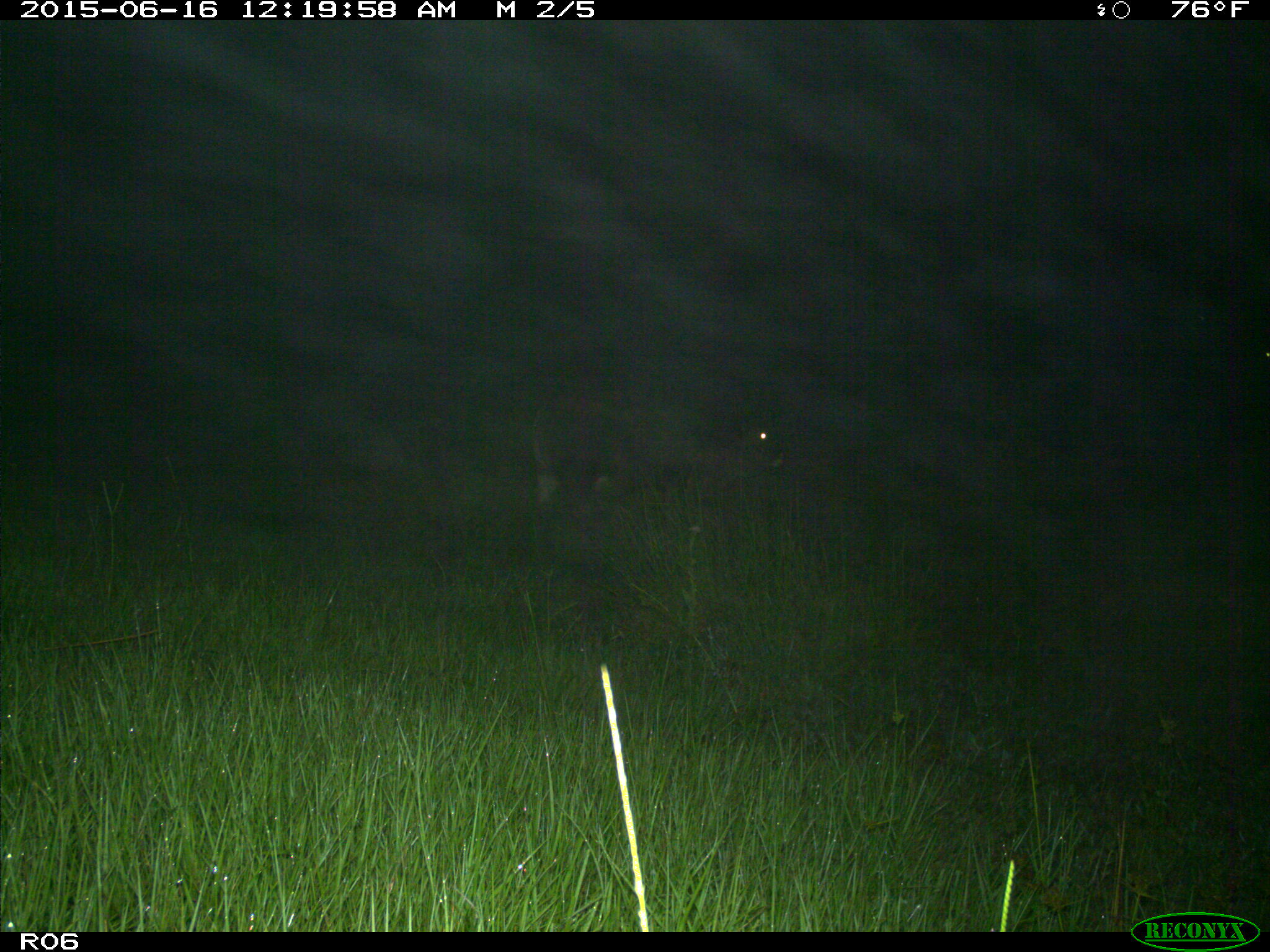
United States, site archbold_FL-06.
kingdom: Animalia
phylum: Chordata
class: Mammalia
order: Artiodactyla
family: Bovidae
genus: Bos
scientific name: Bos taurus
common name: domestic cow